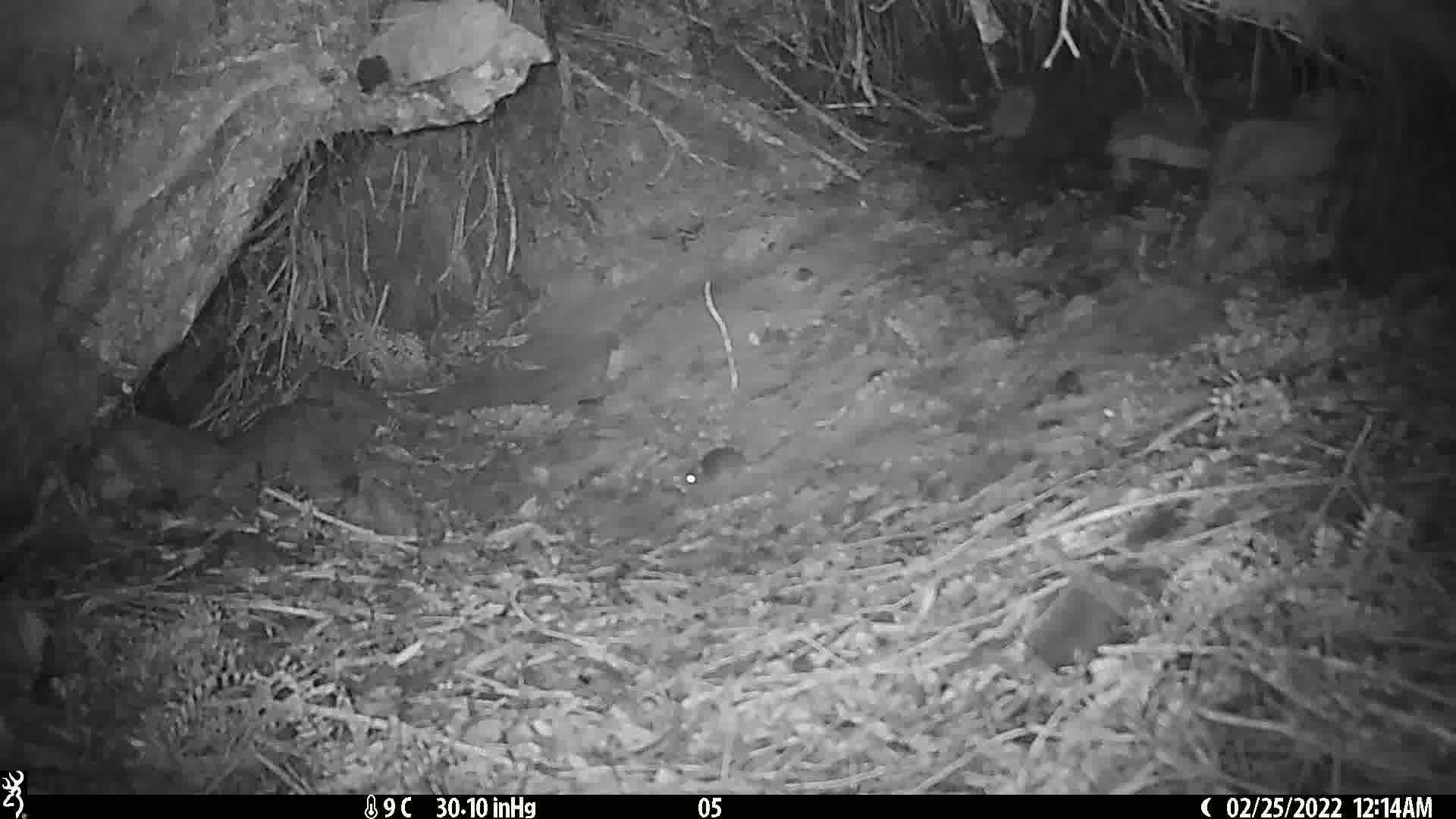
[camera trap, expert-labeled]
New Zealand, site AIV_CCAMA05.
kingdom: Animalia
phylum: Chordata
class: Mammalia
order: Rodentia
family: Muridae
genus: Mus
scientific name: Mus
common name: mouse